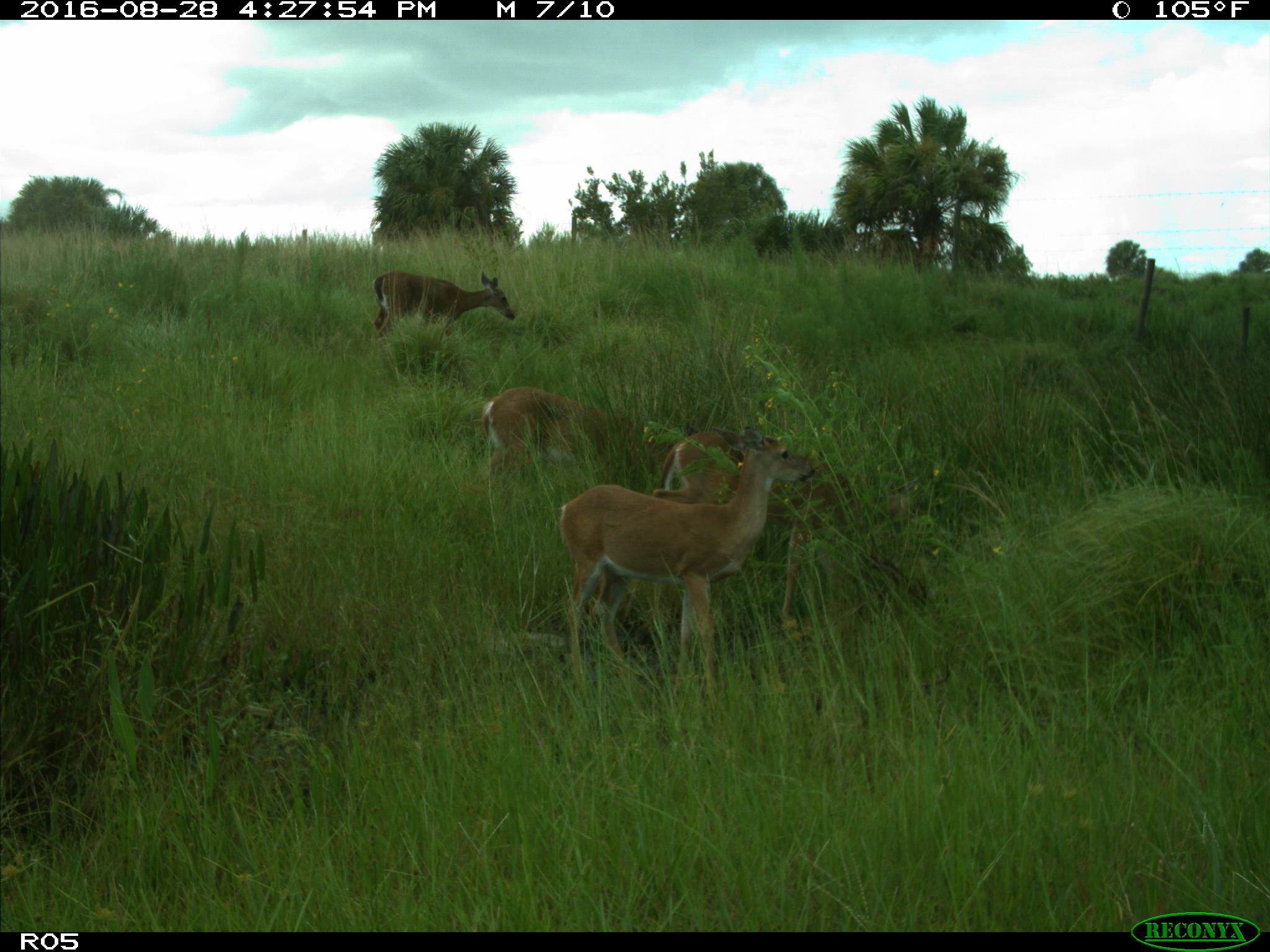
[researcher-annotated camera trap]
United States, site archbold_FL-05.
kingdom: Animalia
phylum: Chordata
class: Mammalia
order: Artiodactyla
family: Cervidae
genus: Odocoileus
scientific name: Odocoileus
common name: deer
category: unidentified deer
Unidentified deer (deer) (Odocoileus).